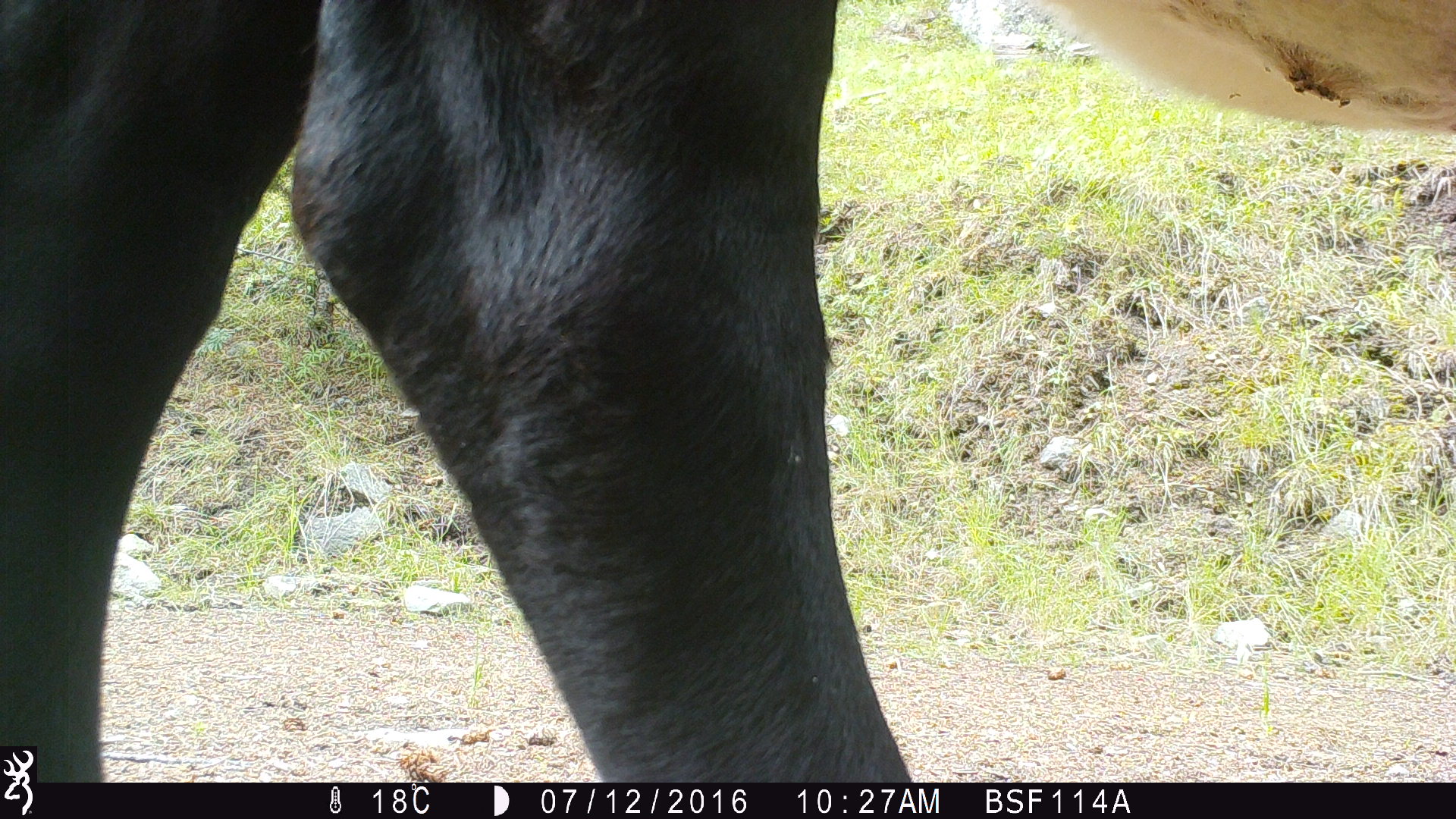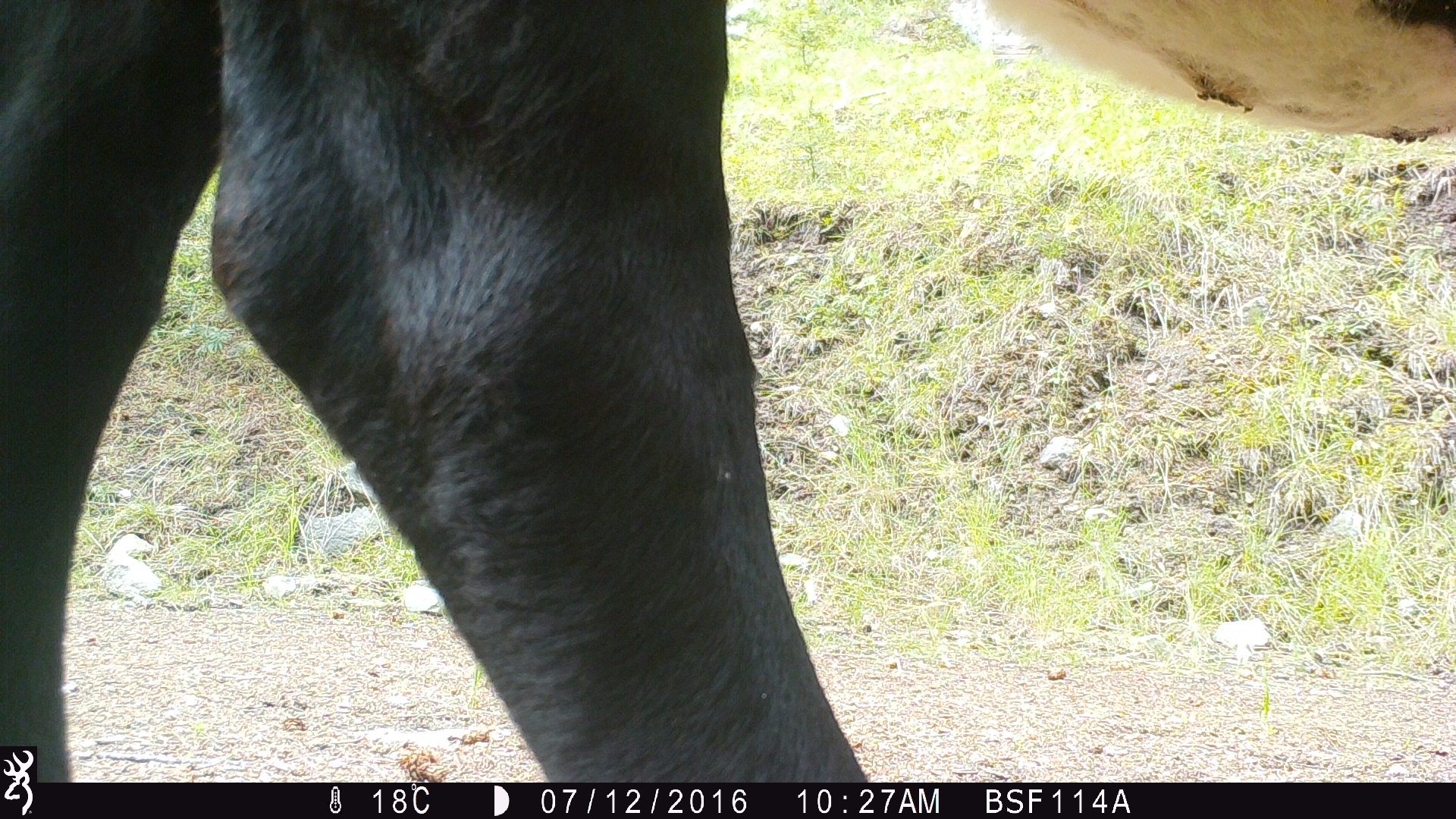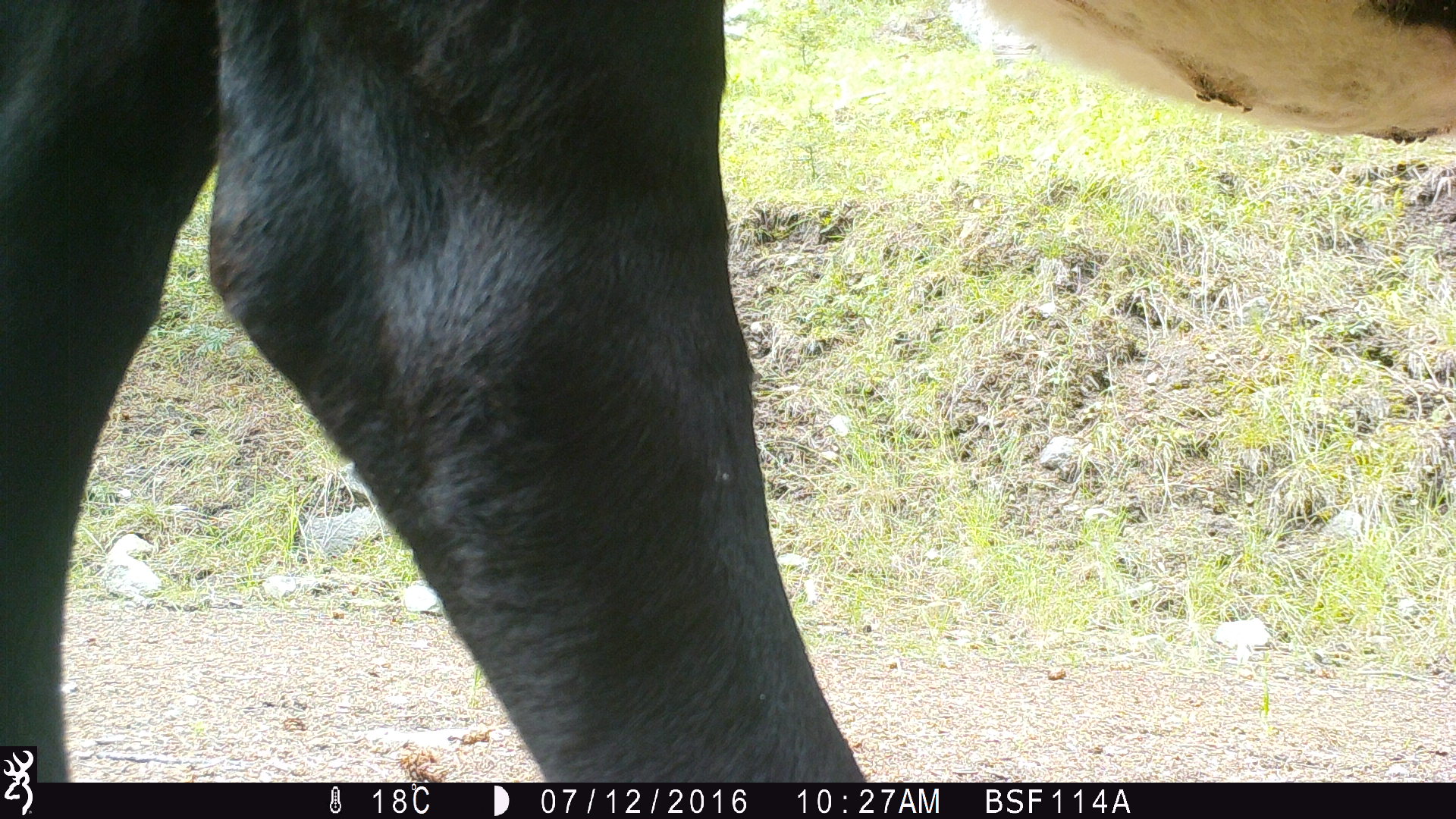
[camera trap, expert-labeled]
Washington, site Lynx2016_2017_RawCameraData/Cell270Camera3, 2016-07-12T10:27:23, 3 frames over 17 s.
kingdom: Animalia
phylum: Chordata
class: Mammalia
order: Artiodactyla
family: Bovidae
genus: Bos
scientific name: Bos taurus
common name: domestic cattle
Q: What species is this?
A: Domestic cattle (Bos taurus).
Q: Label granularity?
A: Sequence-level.